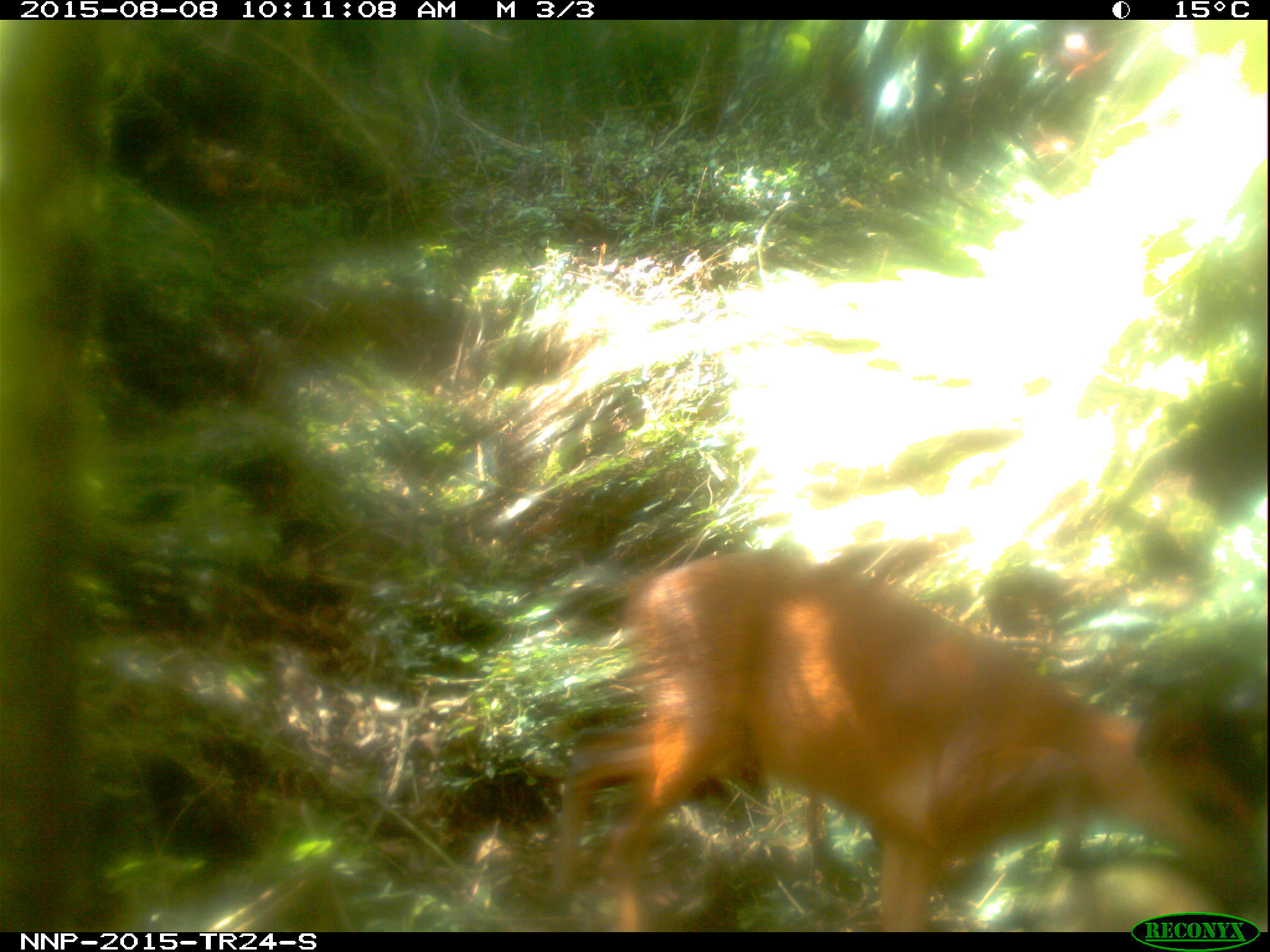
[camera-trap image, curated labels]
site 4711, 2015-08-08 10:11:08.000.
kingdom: Animalia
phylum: Chordata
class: Mammalia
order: Artiodactyla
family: Bovidae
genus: Cephalophus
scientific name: Cephalophus nigrifrons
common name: black-fronted duiker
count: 1